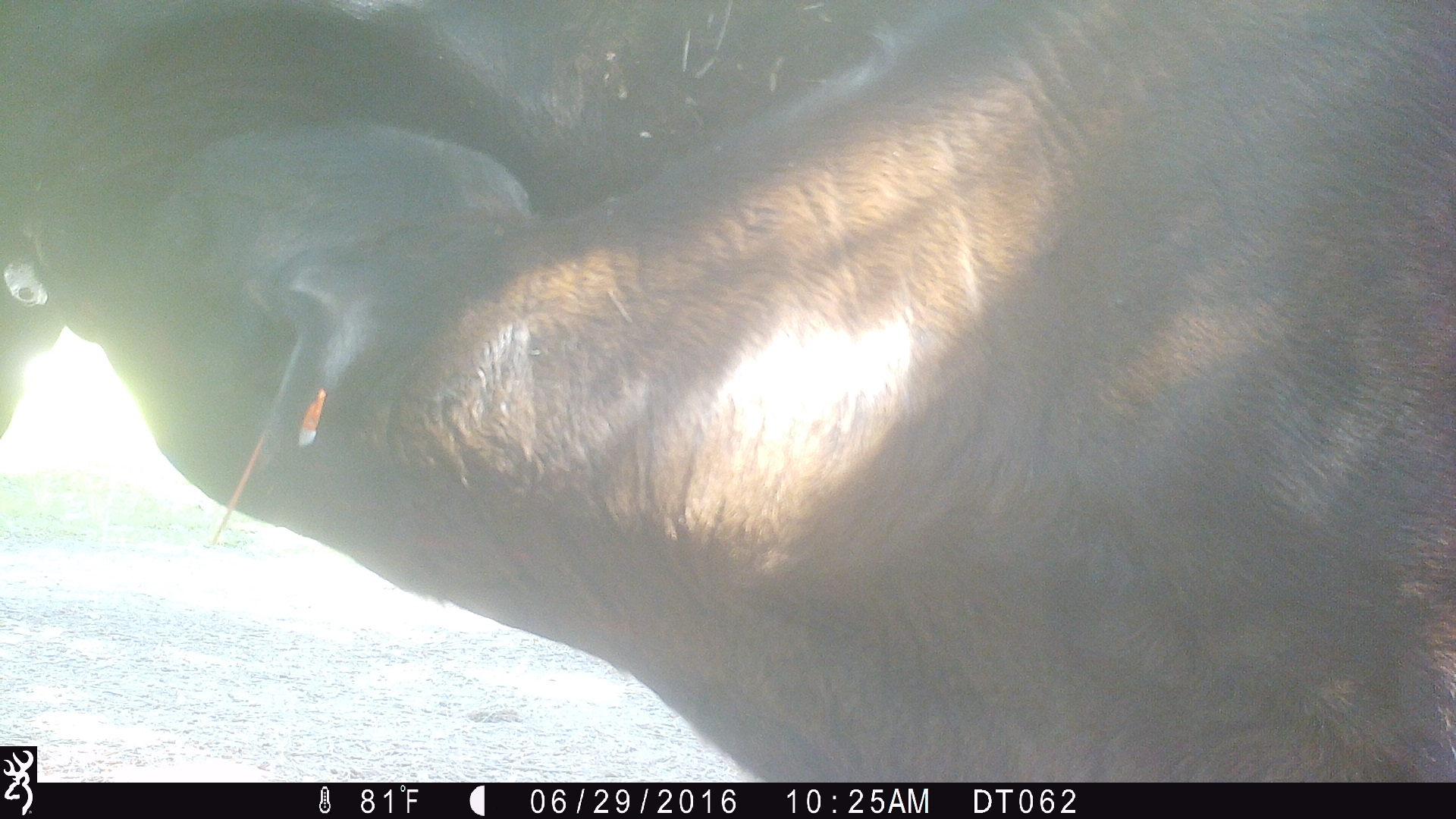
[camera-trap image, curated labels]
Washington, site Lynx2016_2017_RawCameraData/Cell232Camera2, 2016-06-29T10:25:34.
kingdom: Animalia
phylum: Chordata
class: Mammalia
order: Artiodactyla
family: Bovidae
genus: Bos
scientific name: Bos taurus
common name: domestic cattle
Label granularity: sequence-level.